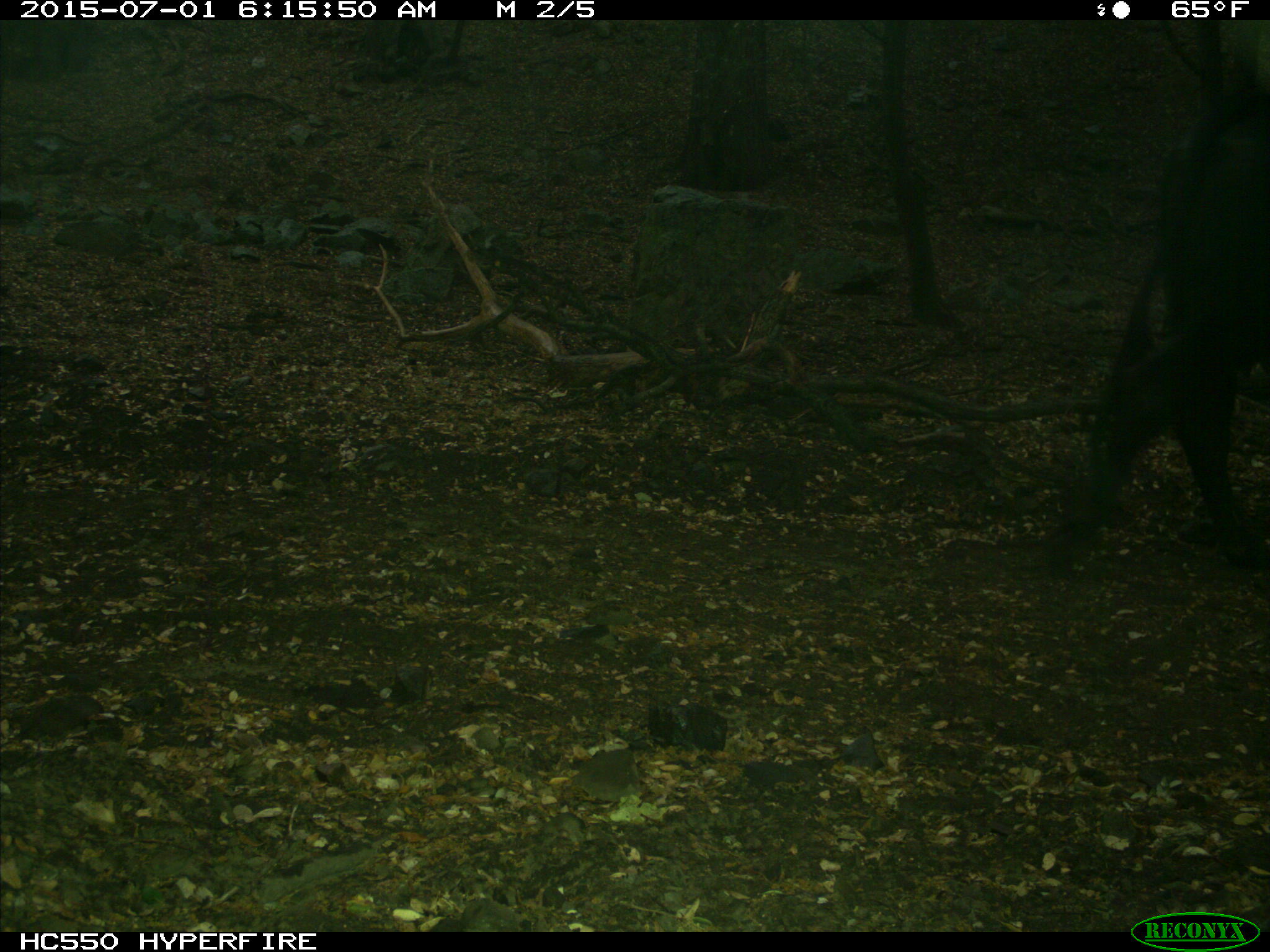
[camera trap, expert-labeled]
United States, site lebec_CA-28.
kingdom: Animalia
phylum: Chordata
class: Mammalia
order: Artiodactyla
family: Bovidae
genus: Bos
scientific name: Bos taurus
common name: domestic cow